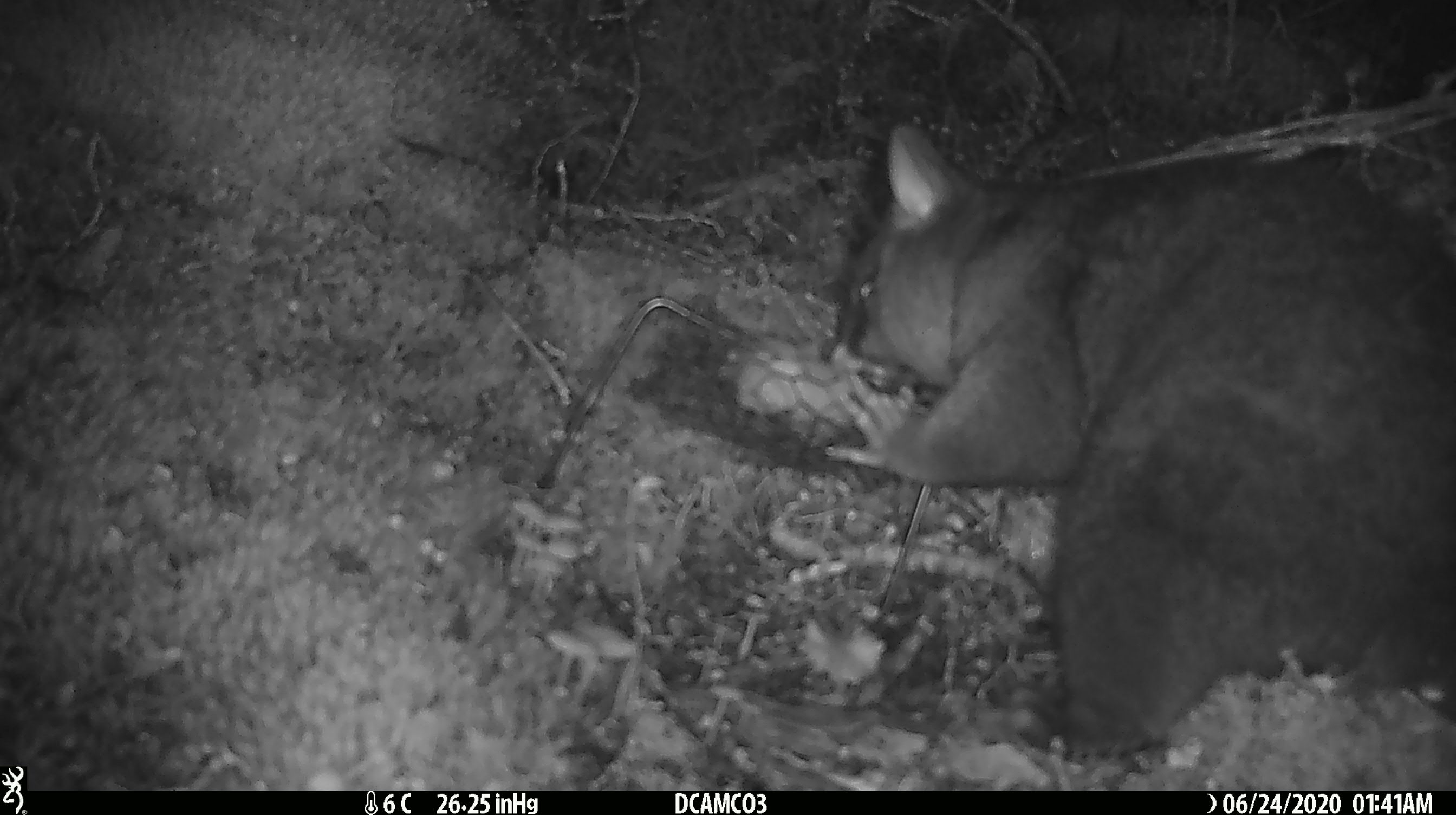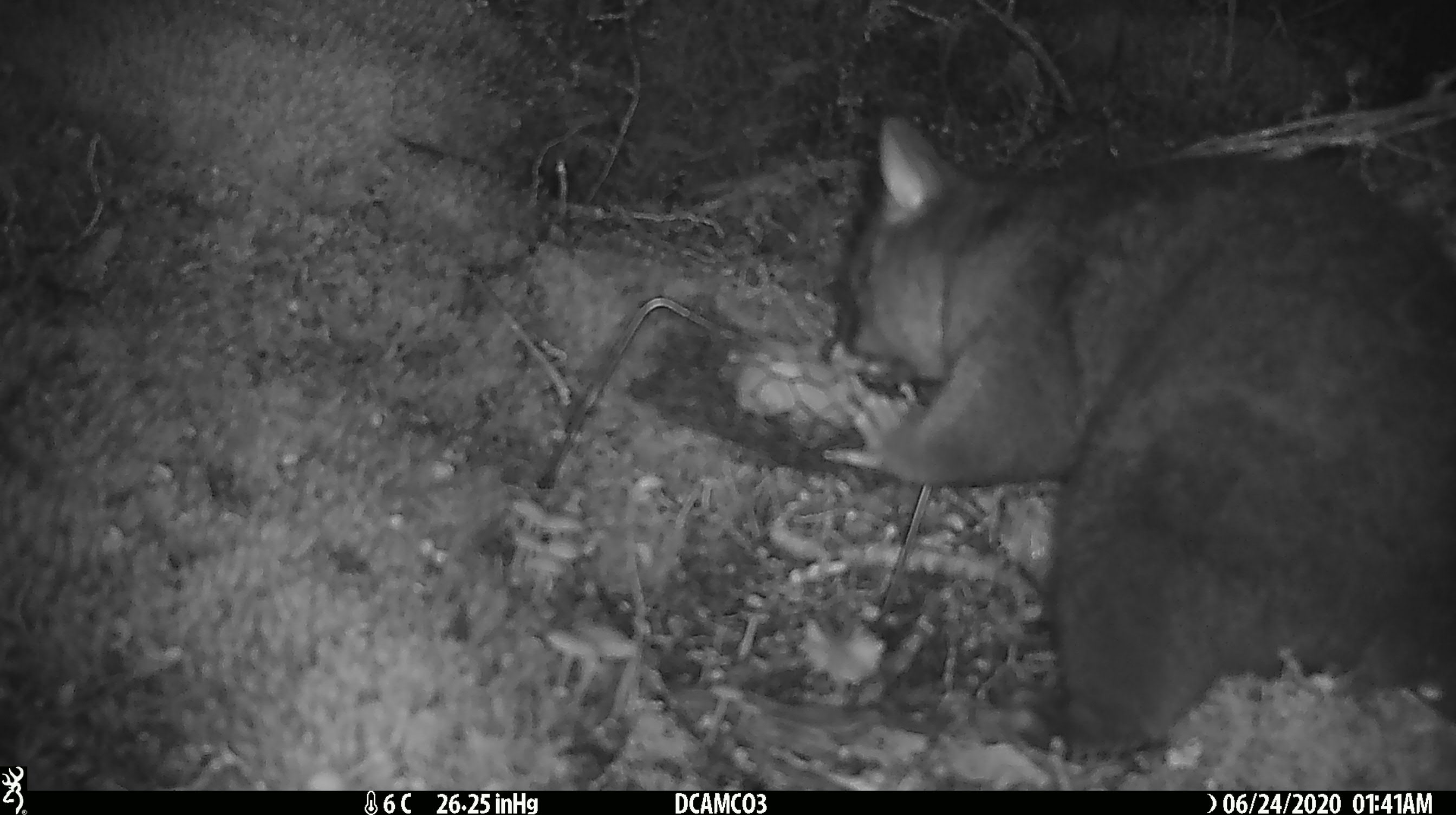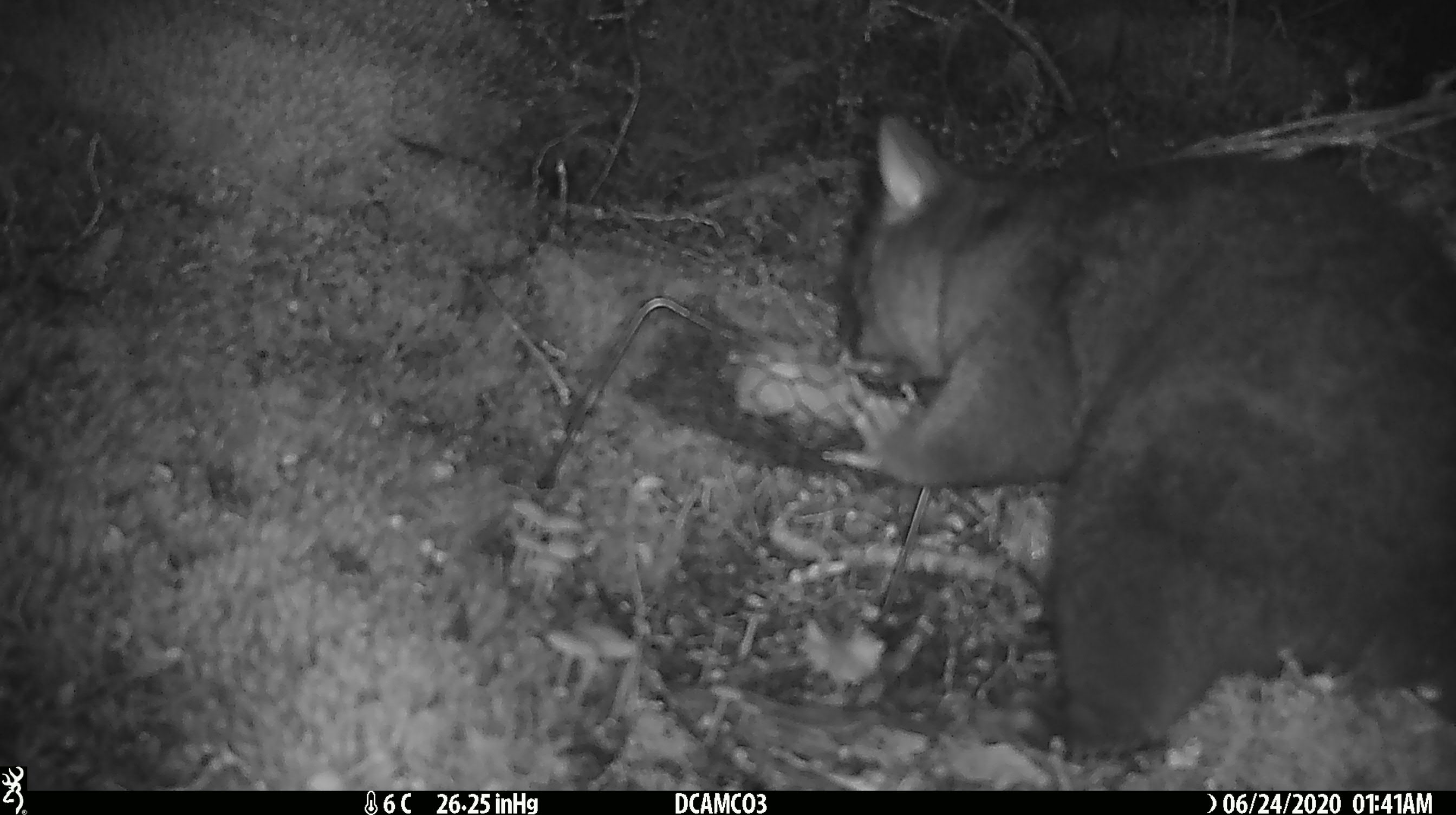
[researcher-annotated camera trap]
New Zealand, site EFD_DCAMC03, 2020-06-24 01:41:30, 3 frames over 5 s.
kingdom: Animalia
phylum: Chordata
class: Mammalia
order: Diprotodontia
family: Phalangeridae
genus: Trichosurus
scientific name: Trichosurus vulpecula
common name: common brushtail possum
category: possum